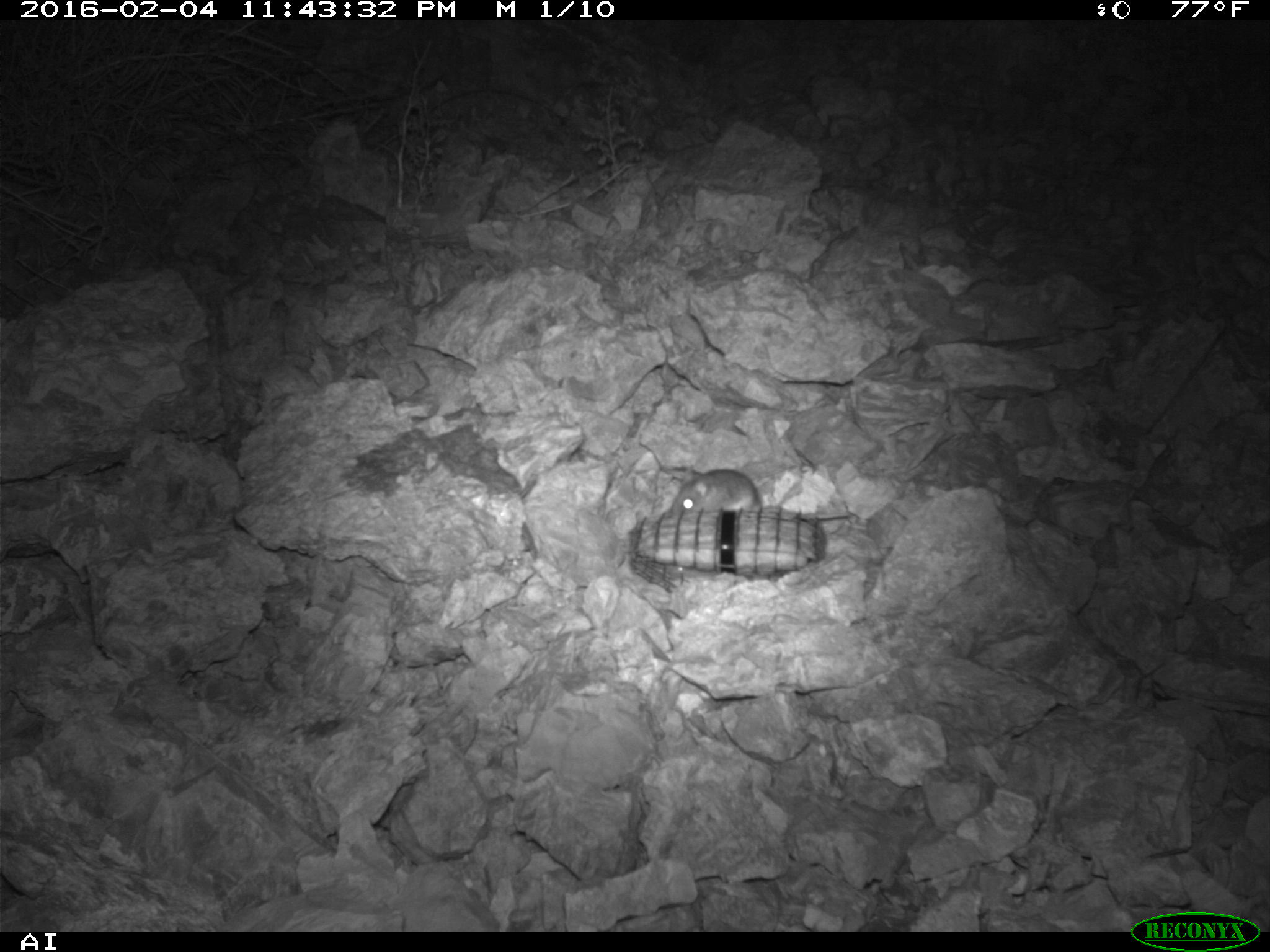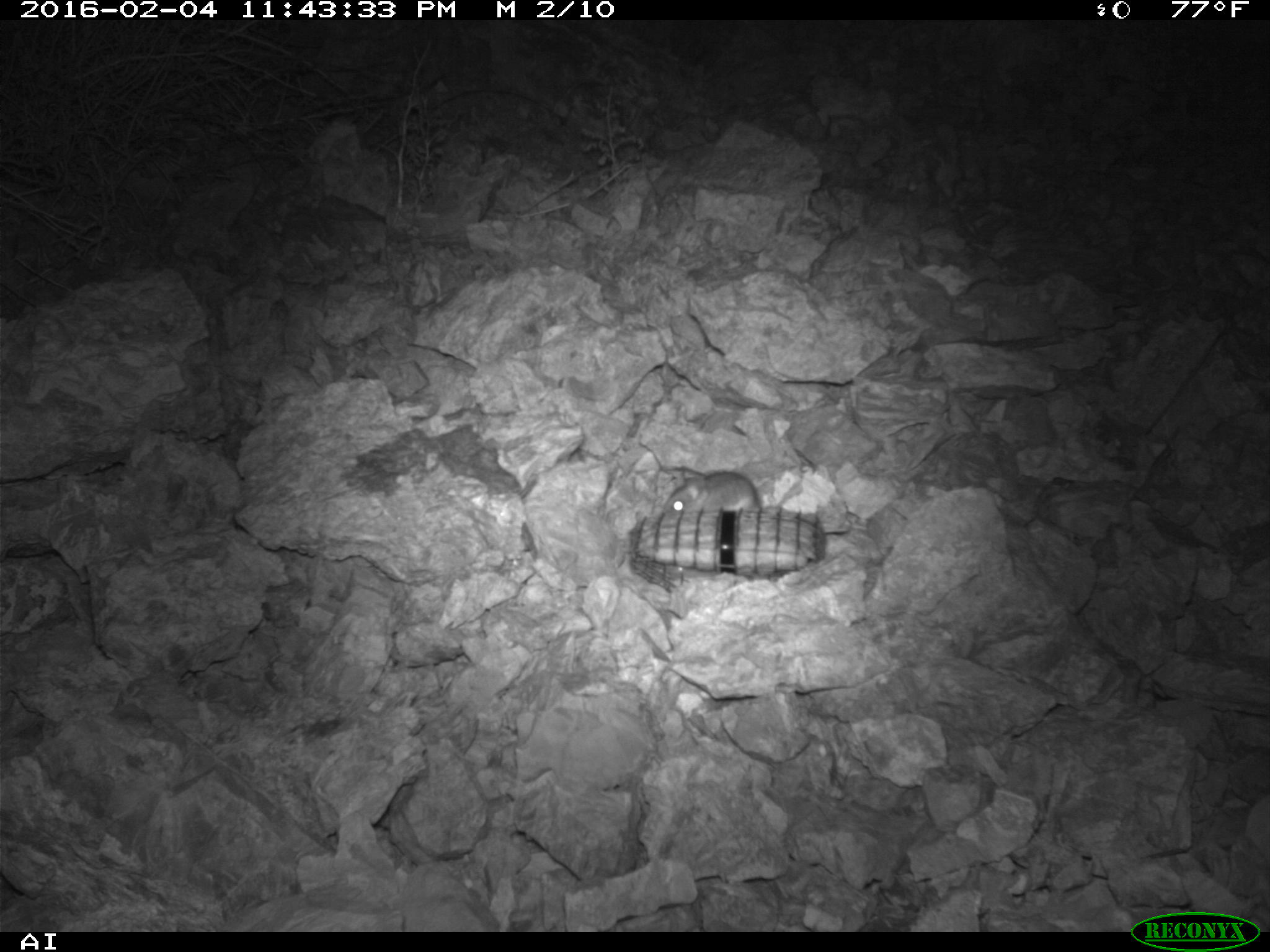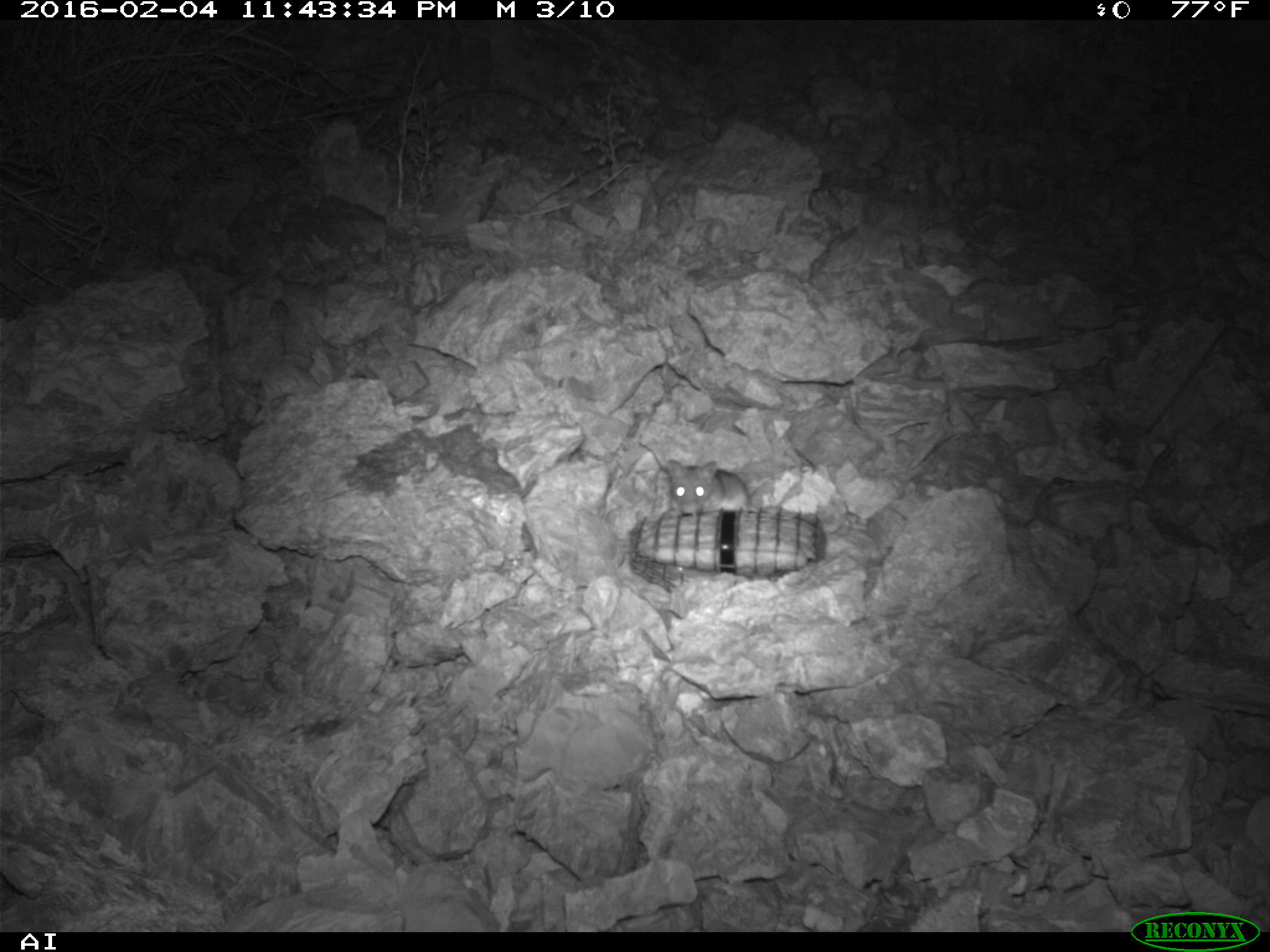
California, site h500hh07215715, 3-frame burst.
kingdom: Animalia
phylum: Chordata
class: Mammalia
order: Rodentia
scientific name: Rodentia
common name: rodent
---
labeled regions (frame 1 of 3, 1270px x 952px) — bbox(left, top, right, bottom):
rodent: bbox(670, 465, 850, 519)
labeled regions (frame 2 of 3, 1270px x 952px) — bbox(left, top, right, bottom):
rodent: bbox(663, 470, 850, 533)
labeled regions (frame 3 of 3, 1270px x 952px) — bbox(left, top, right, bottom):
rodent: bbox(666, 458, 773, 518)